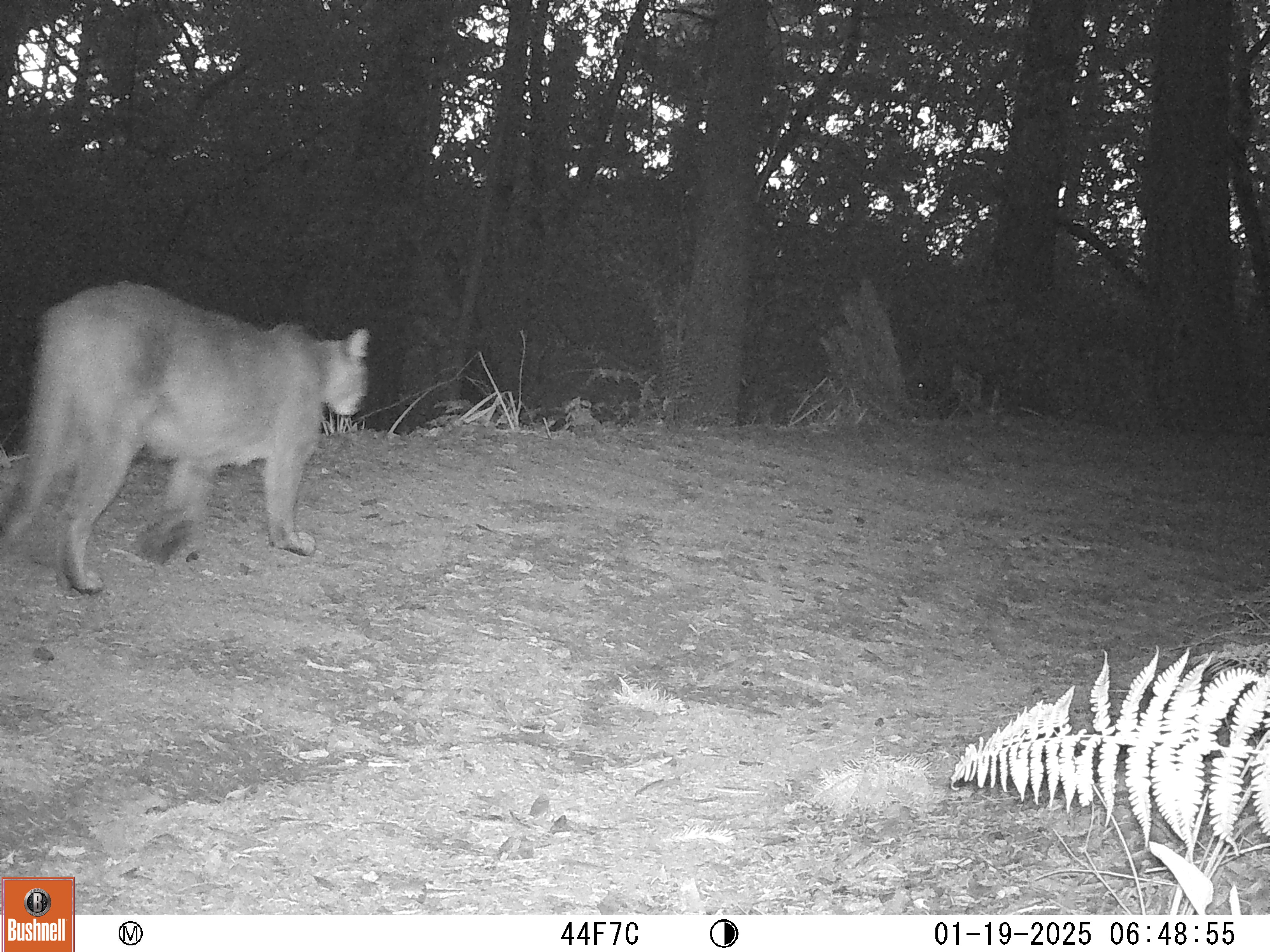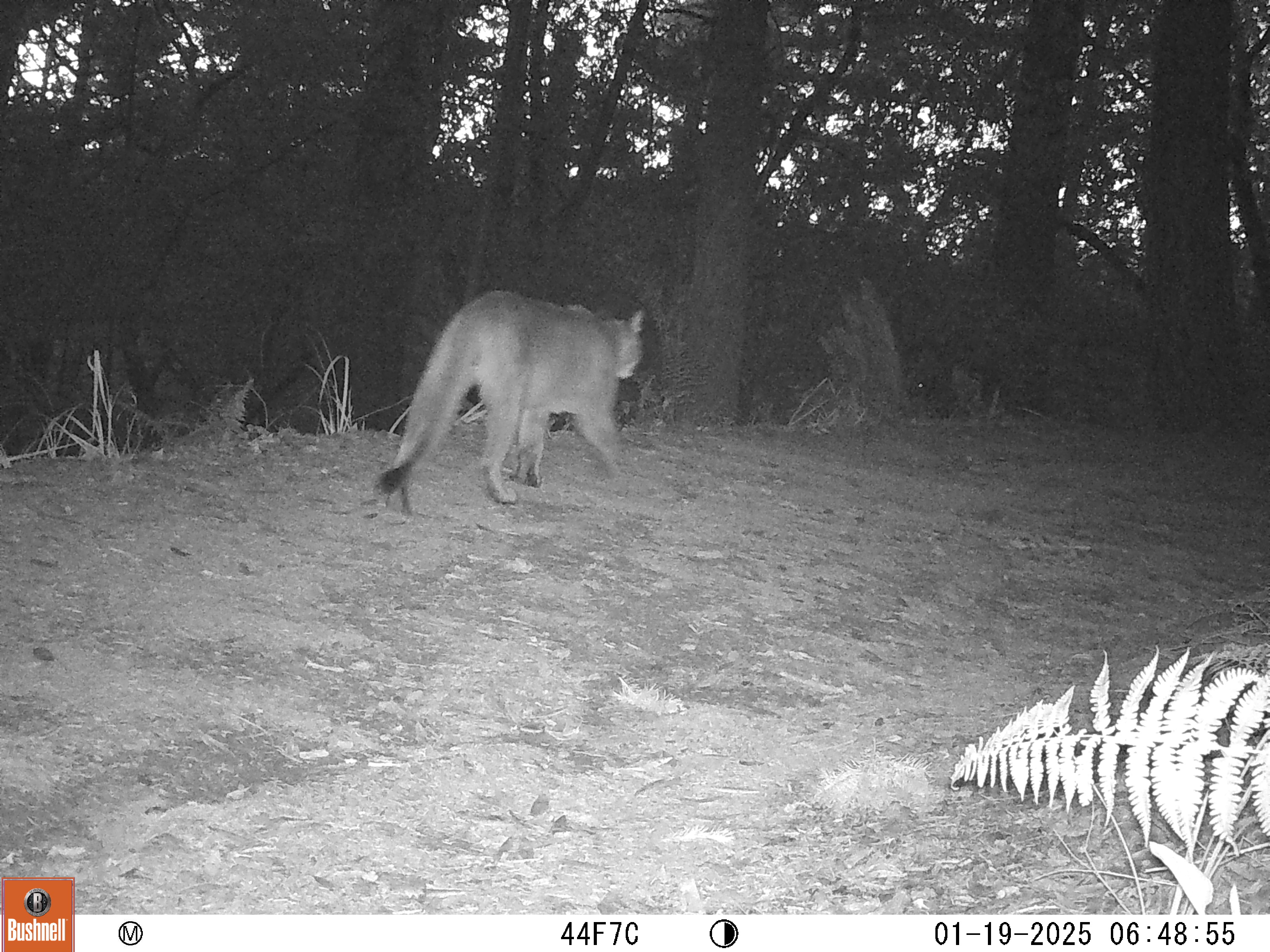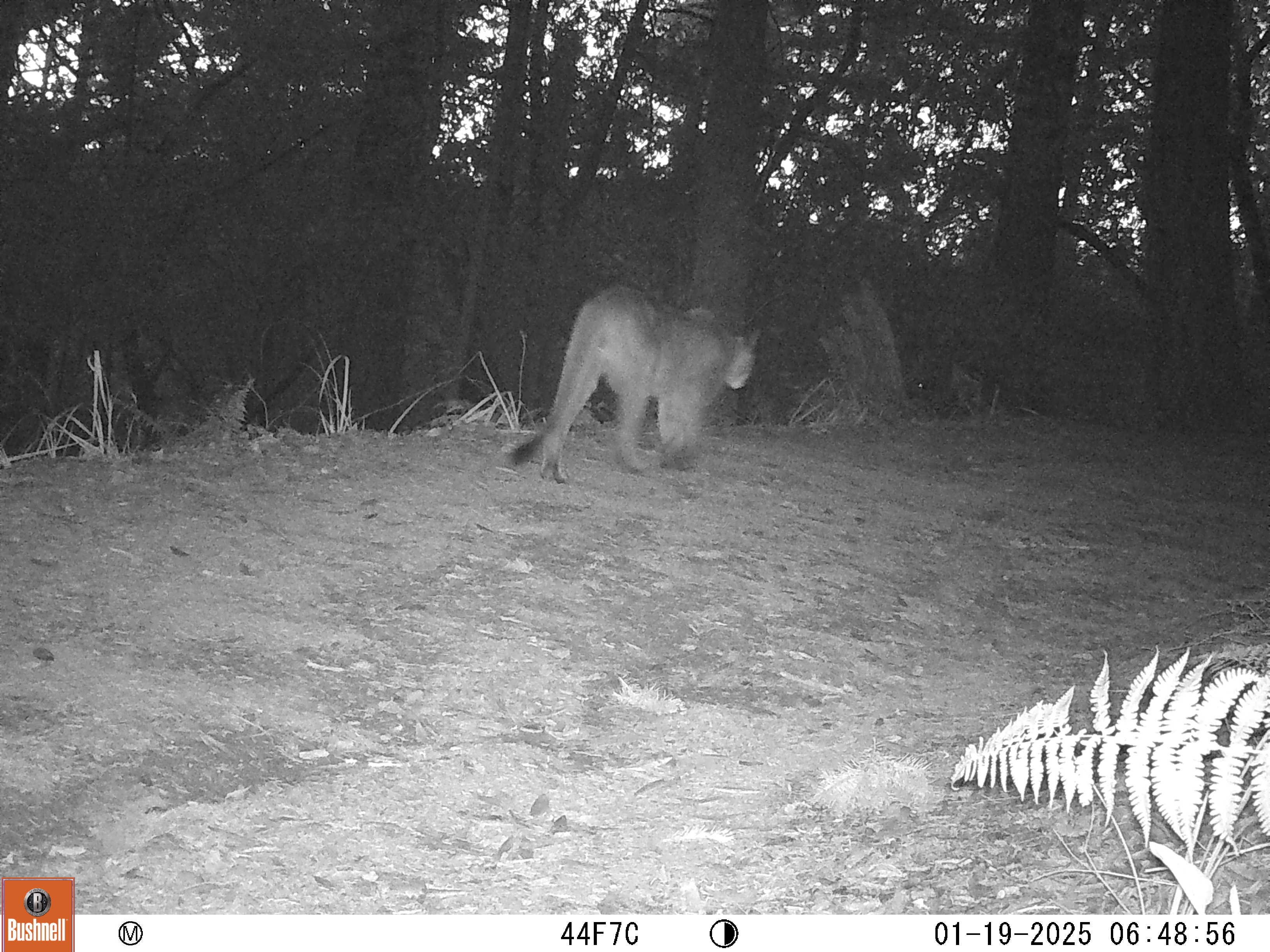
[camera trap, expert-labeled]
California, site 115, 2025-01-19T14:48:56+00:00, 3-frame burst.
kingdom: Animalia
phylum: Chordata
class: Mammalia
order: Carnivora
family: Felidae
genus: Puma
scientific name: Puma concolor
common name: puma